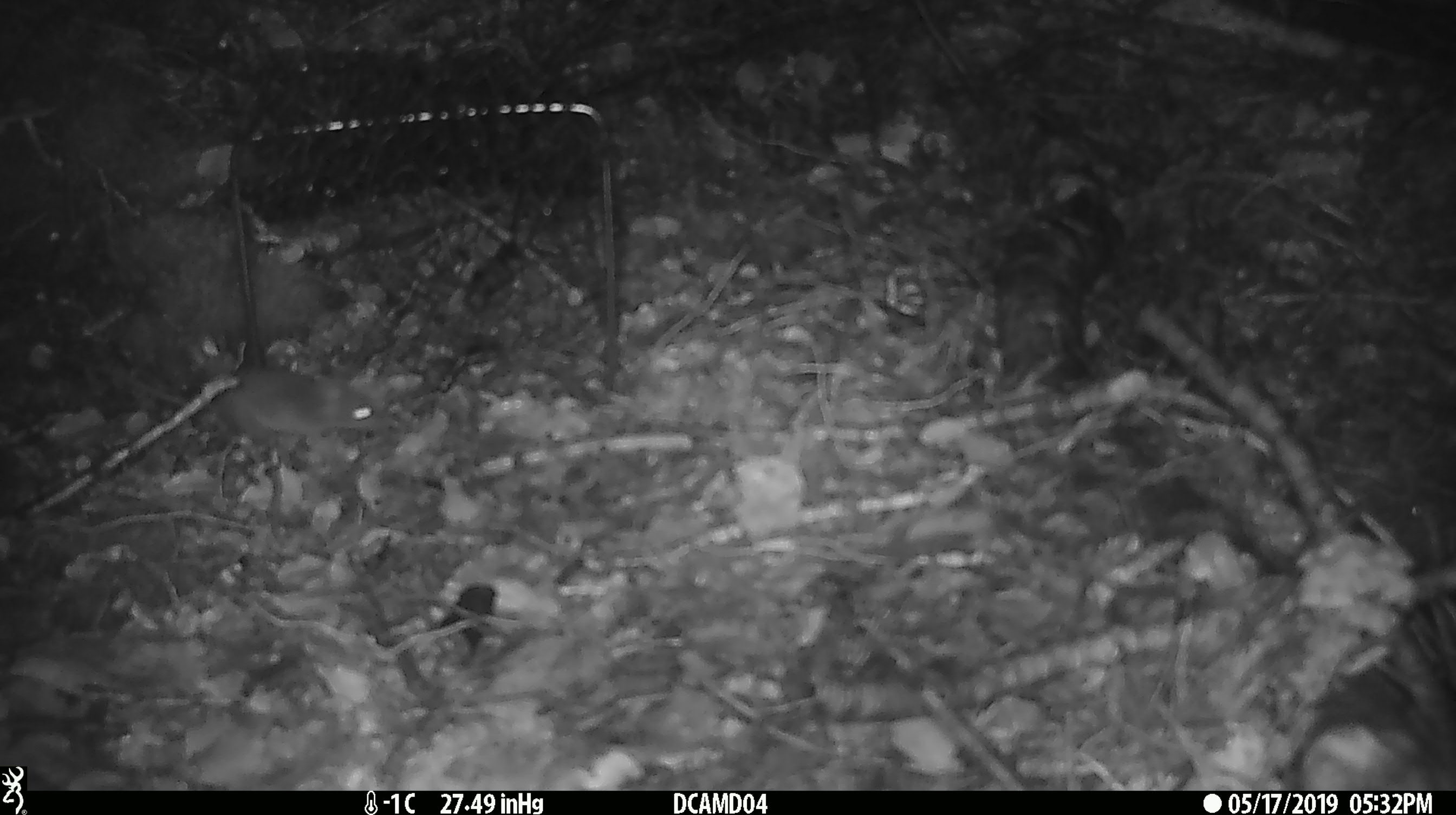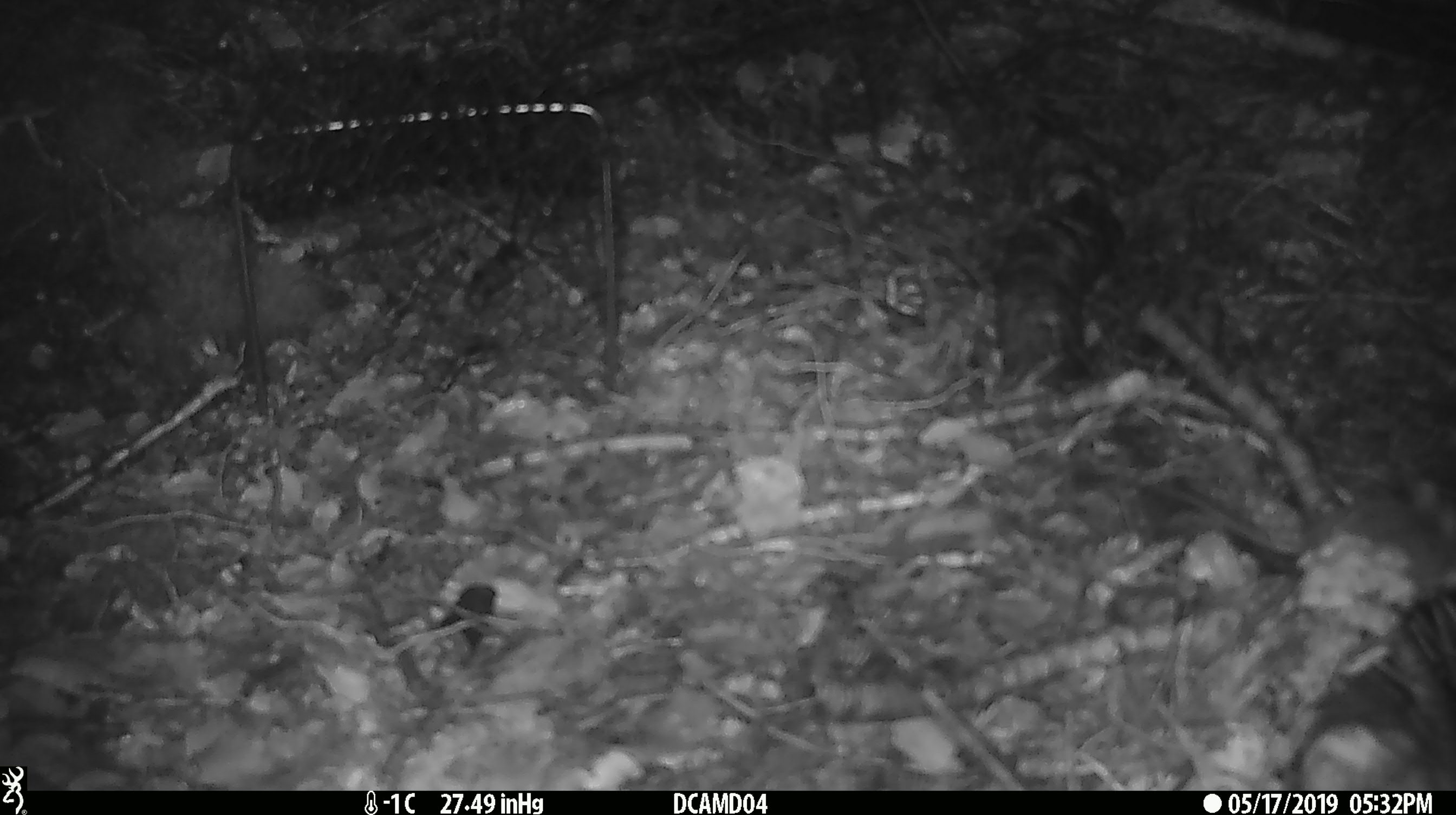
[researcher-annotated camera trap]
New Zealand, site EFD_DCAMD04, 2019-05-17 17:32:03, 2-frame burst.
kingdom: Animalia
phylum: Chordata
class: Mammalia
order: Rodentia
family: Muridae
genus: Mus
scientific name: Mus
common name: mouse